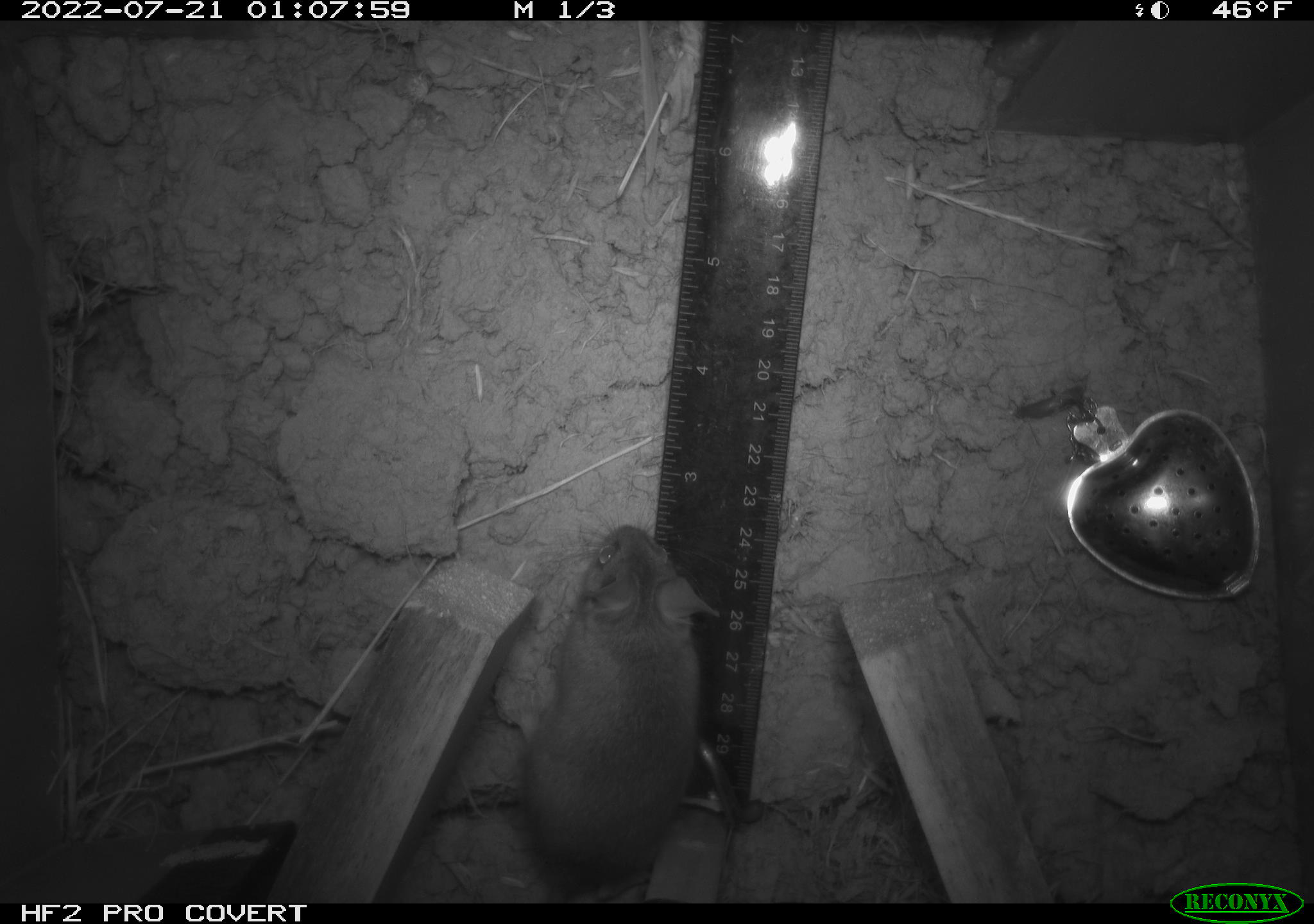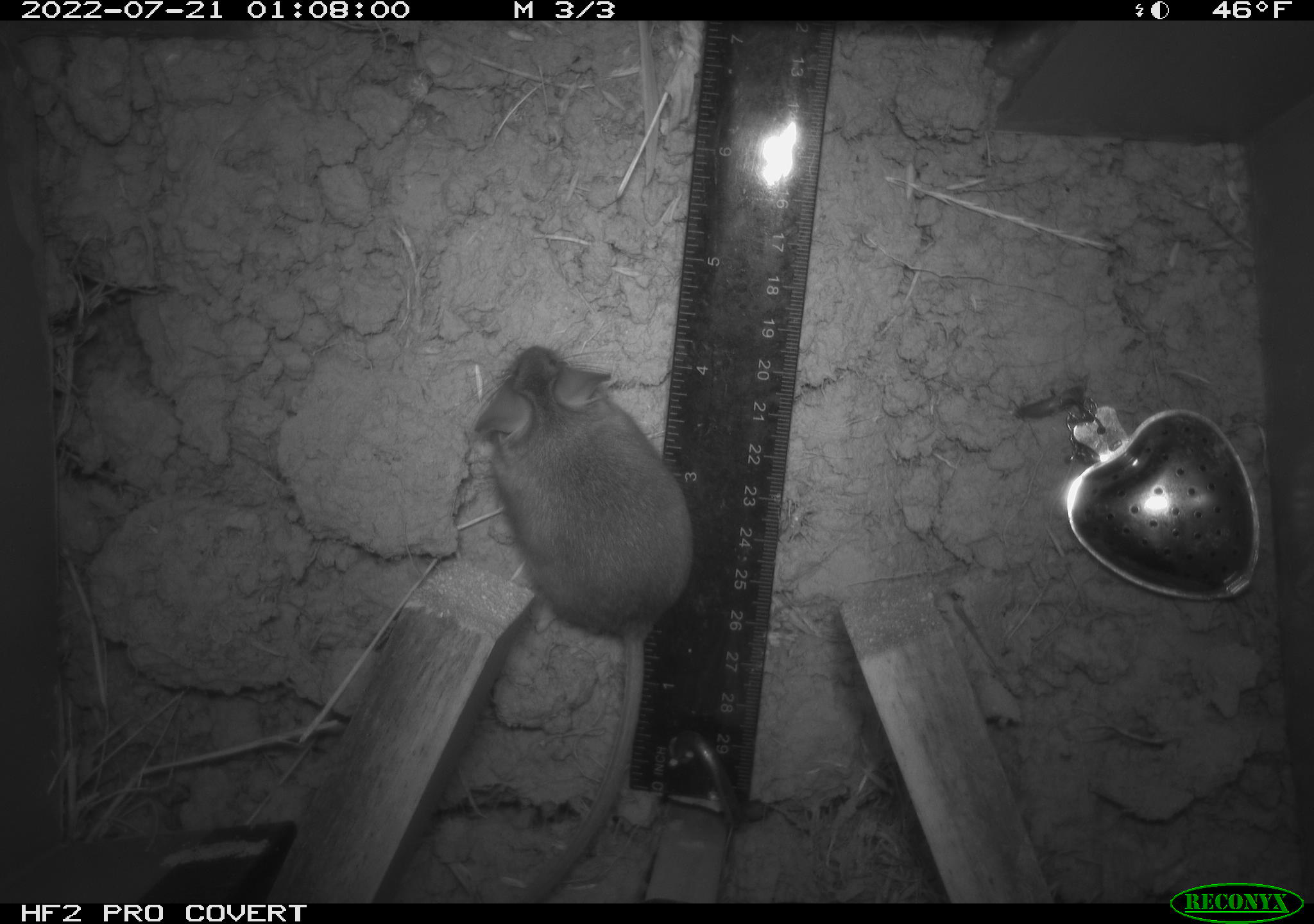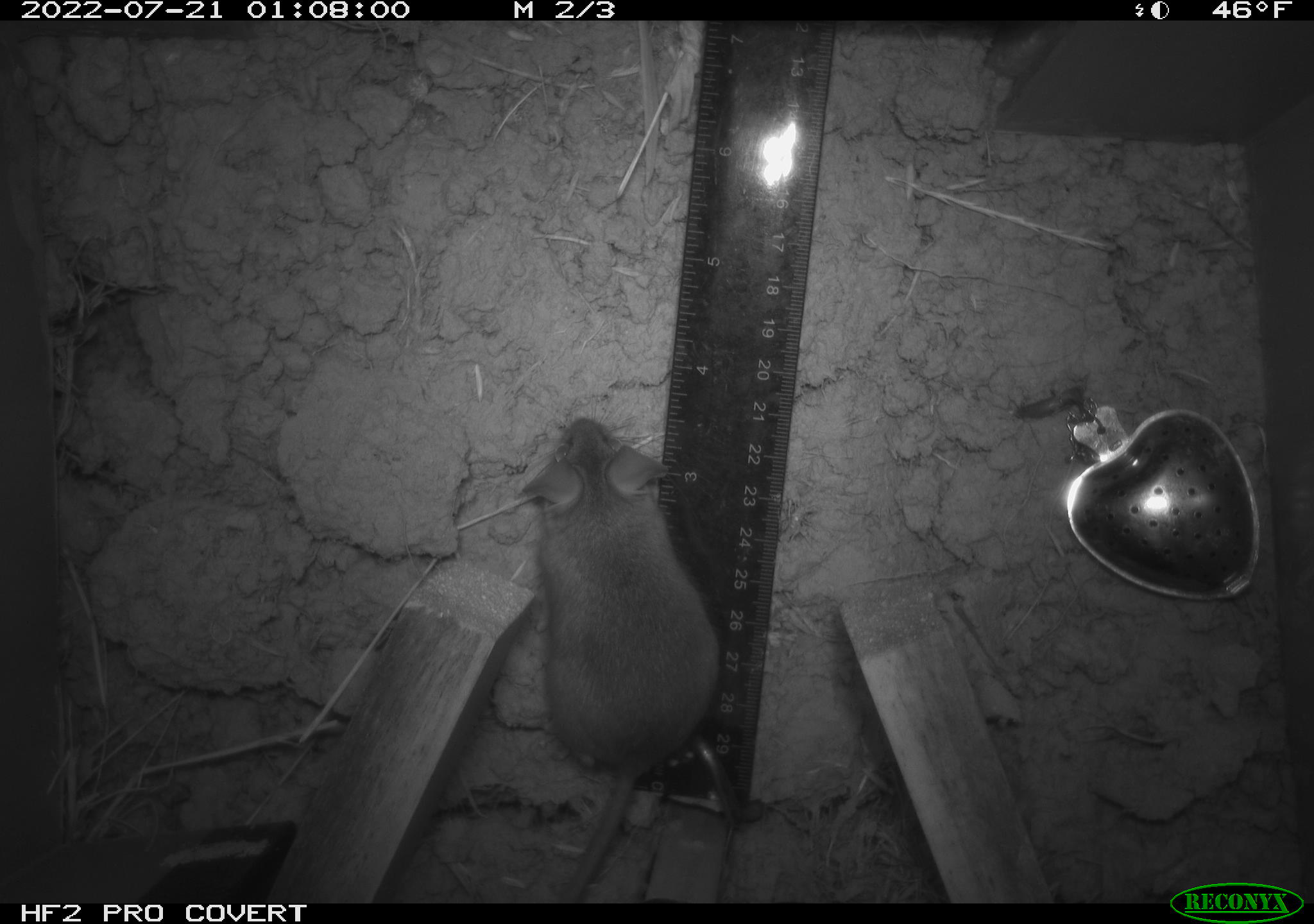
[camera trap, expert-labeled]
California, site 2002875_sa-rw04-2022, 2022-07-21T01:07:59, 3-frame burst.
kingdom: Animalia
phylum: Chordata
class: Mammalia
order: Rodentia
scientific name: Rodentia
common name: mouse species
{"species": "mouse species (Rodentia)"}